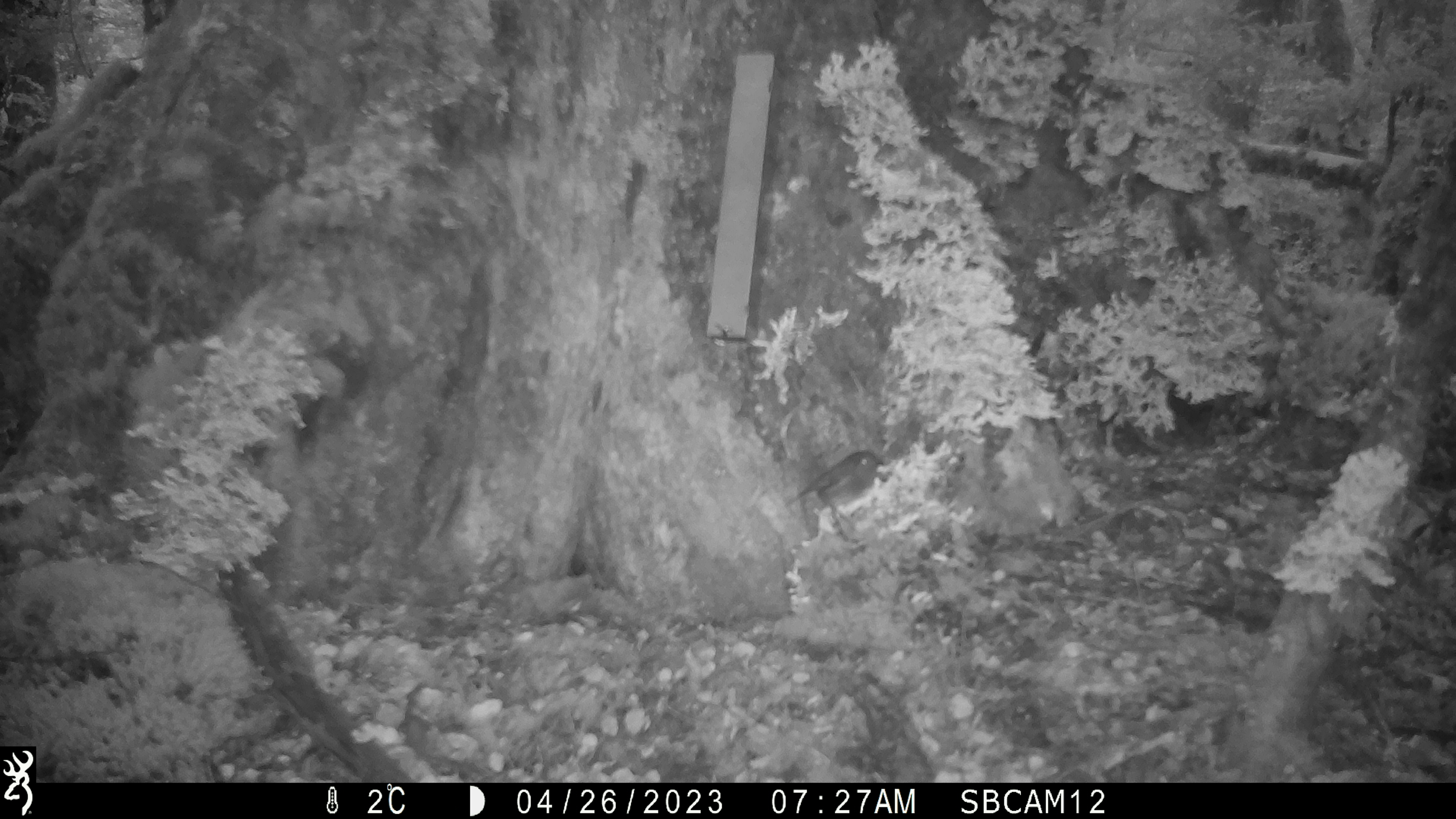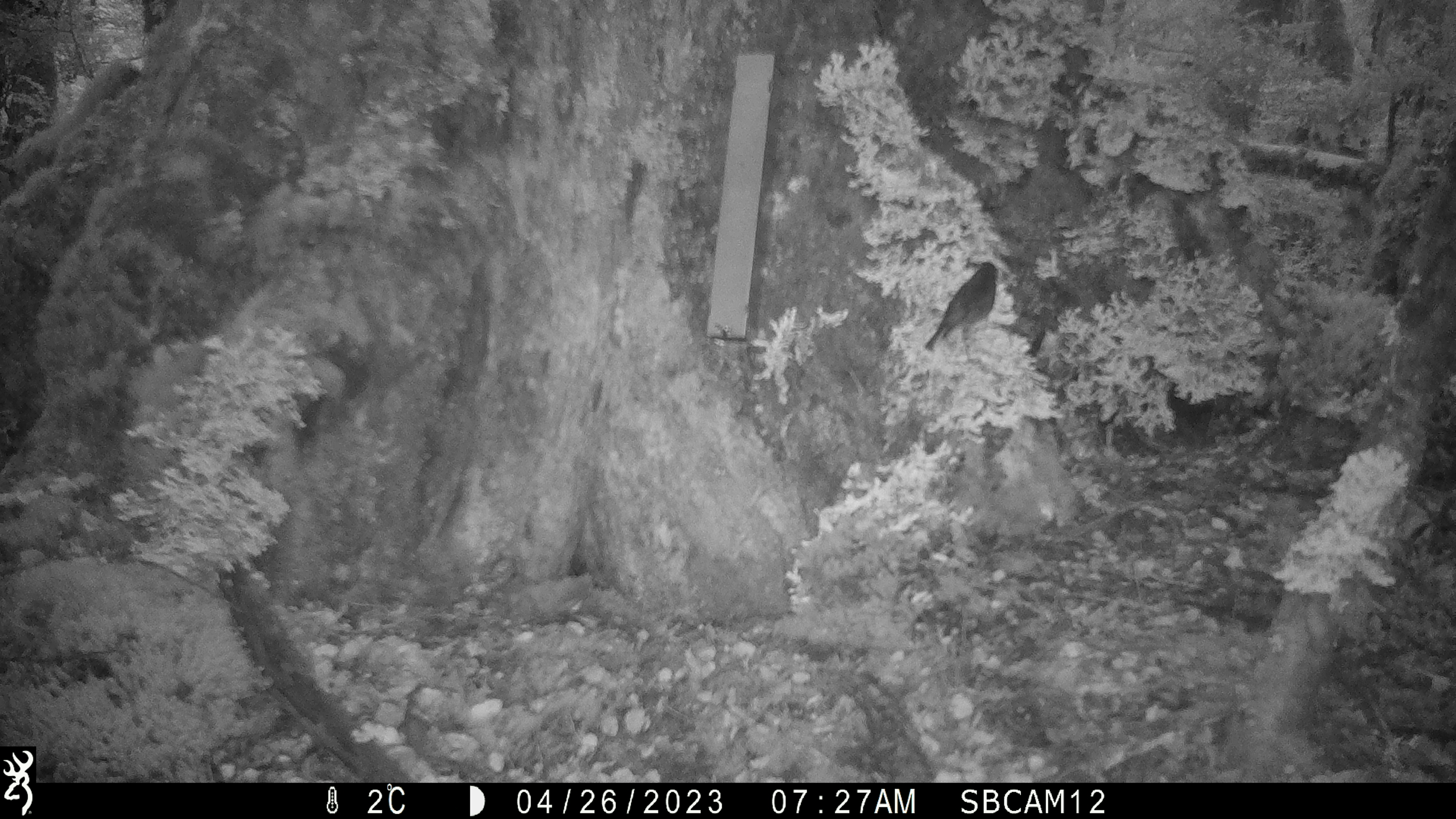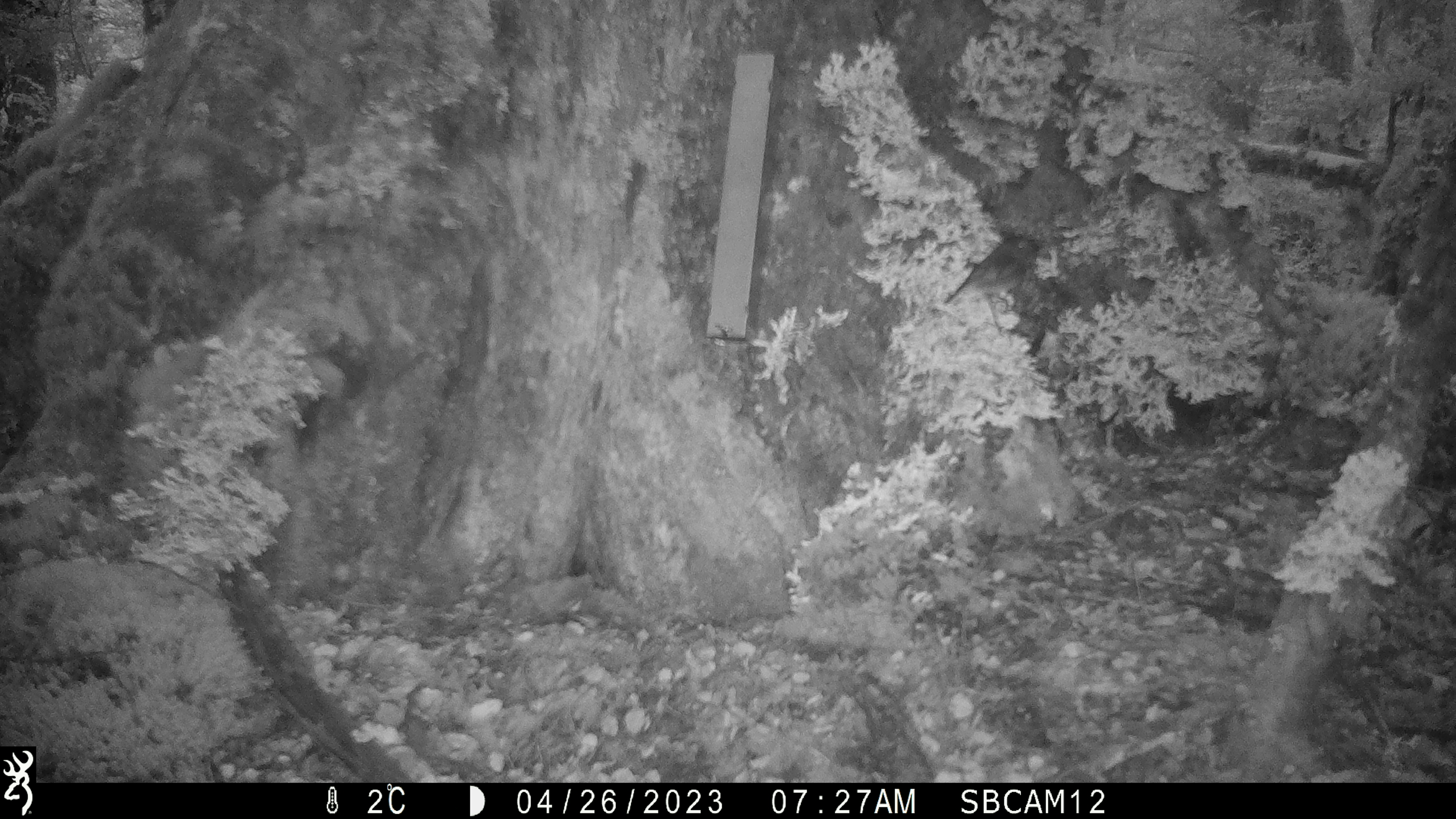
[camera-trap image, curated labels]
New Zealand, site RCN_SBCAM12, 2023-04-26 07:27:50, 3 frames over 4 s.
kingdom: Animalia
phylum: Chordata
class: Aves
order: Passeriformes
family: Petroicidae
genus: Petroica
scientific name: Petroica australis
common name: new zealand robin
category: robin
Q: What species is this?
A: Robin (new zealand robin) (Petroica australis).